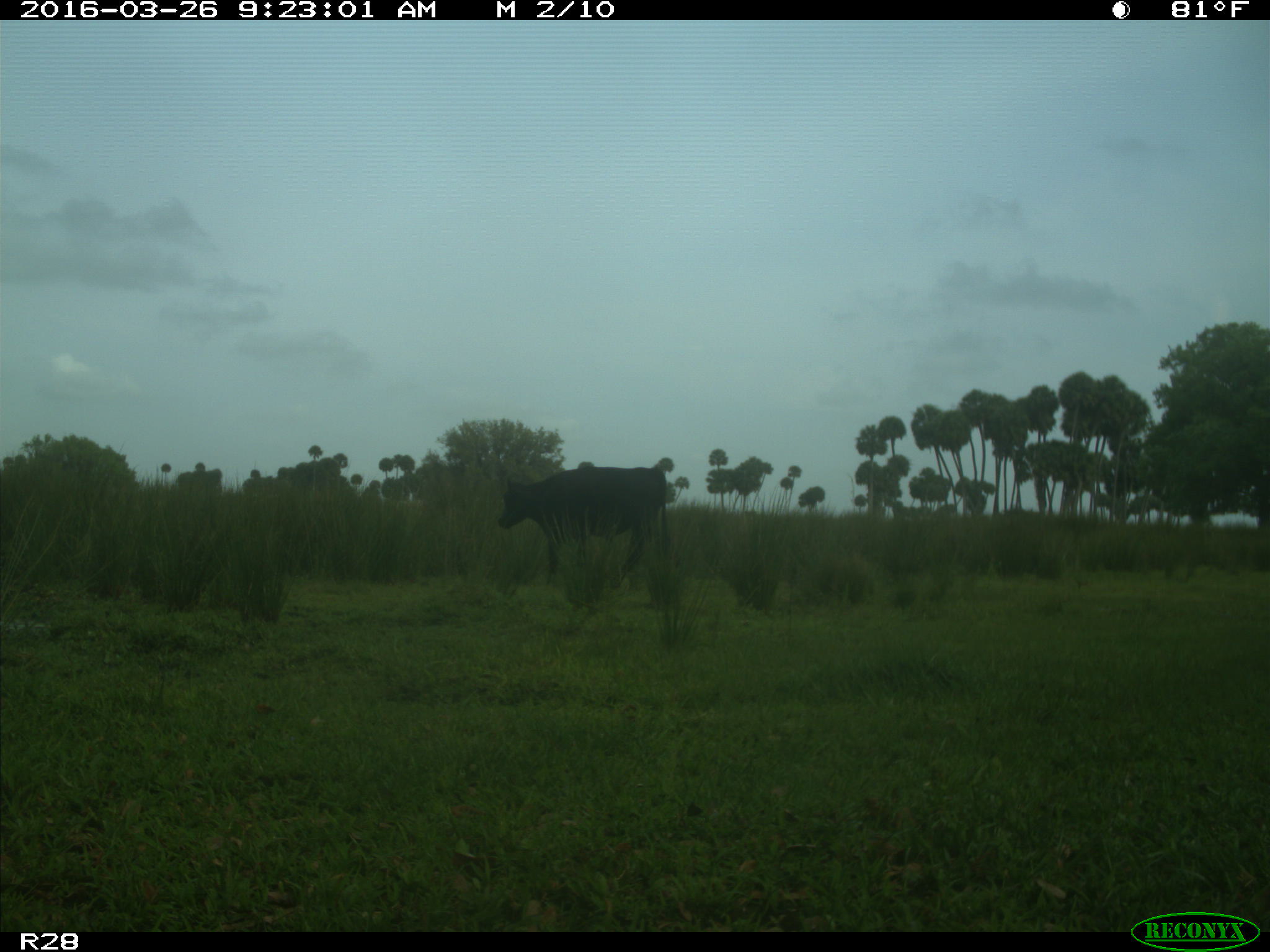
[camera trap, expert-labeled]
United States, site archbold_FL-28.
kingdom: Animalia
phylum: Chordata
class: Mammalia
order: Artiodactyla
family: Bovidae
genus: Bos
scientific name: Bos taurus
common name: domestic cow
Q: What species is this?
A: Bos taurus (domestic cow).